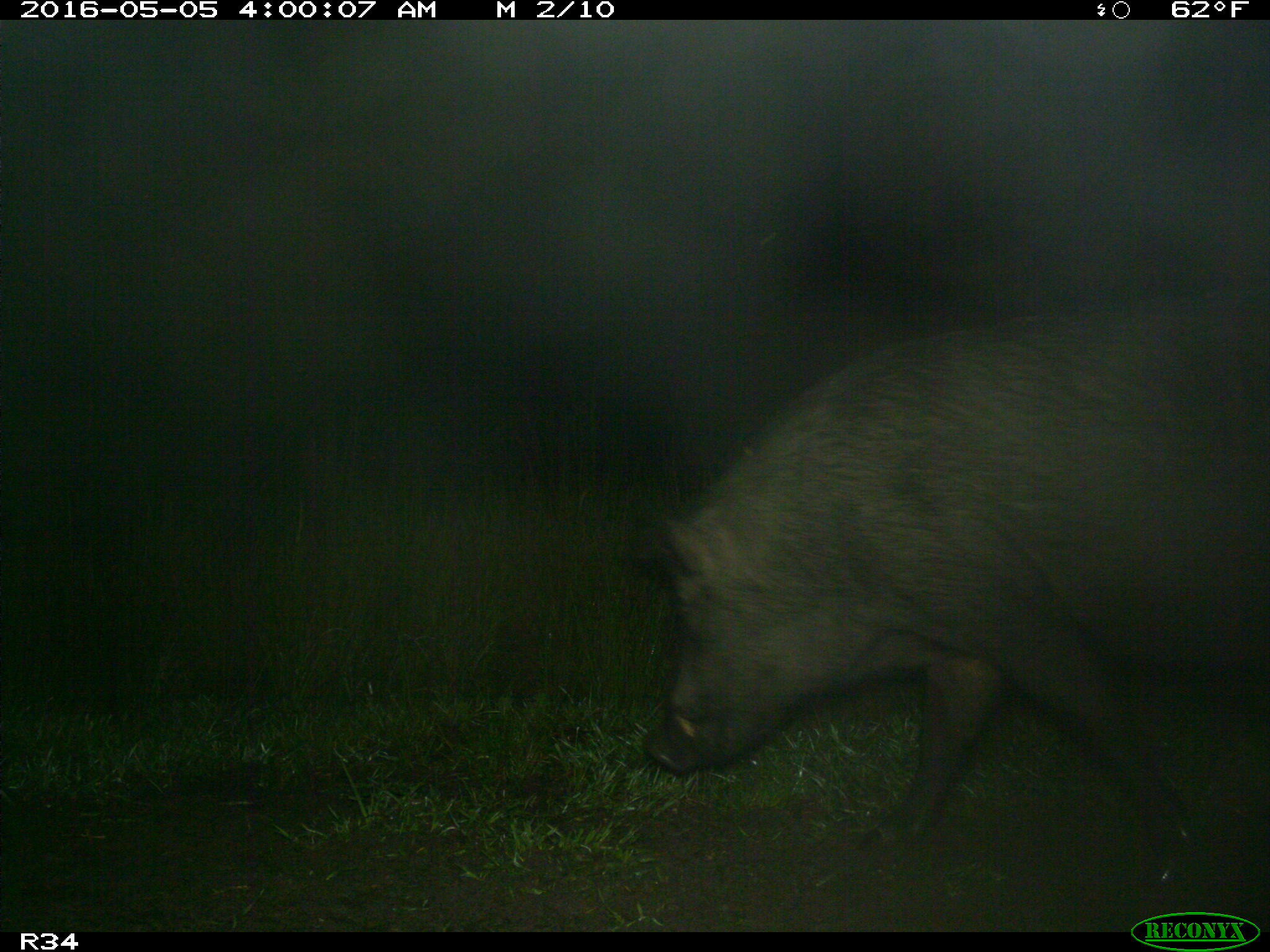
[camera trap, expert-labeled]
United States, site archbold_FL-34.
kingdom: Animalia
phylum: Chordata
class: Mammalia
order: Artiodactyla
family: Suidae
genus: Sus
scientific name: Sus scrofa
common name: wild boar